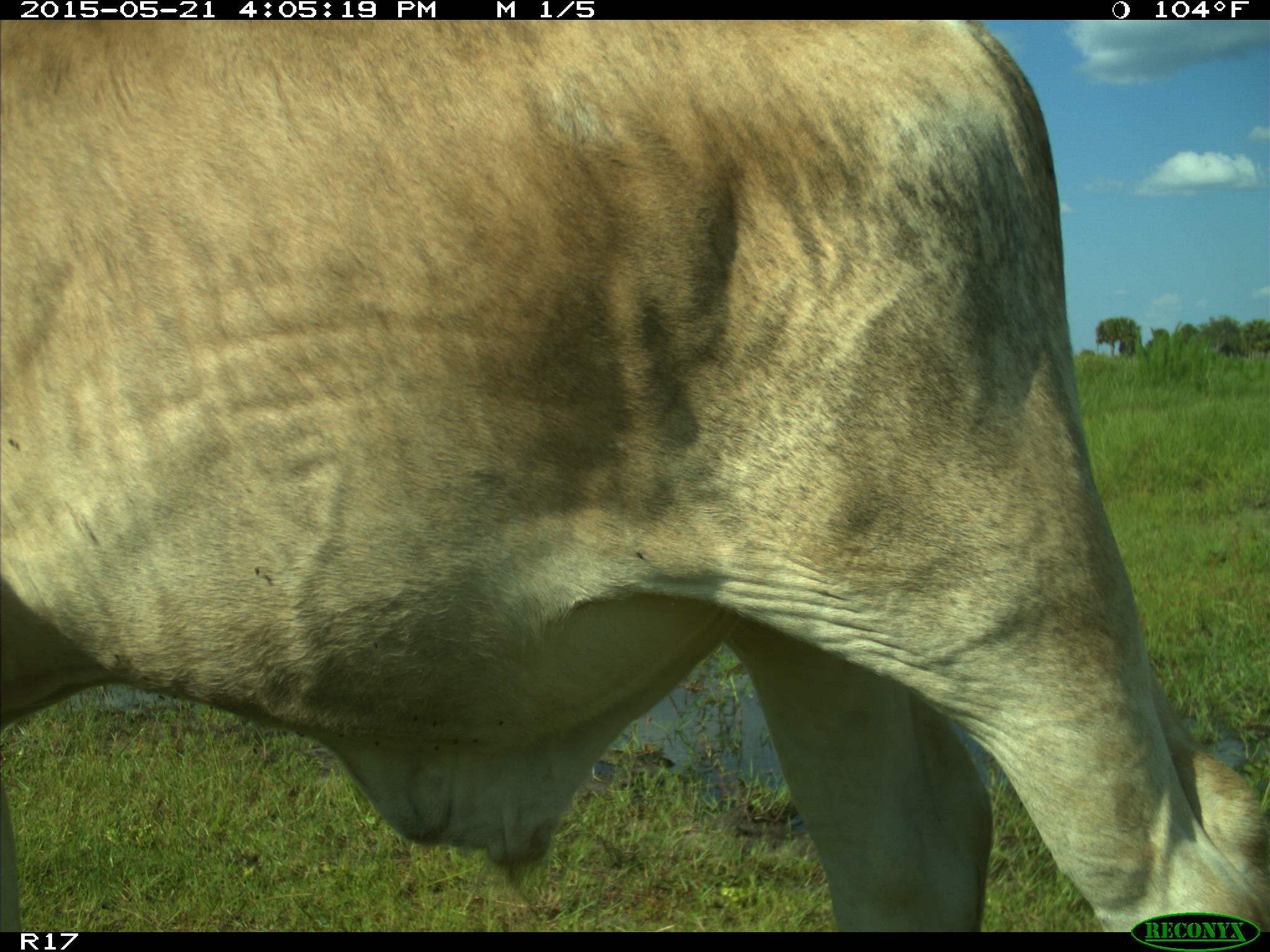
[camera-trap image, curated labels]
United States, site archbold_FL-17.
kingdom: Animalia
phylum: Chordata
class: Mammalia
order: Artiodactyla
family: Bovidae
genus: Bos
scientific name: Bos taurus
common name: domestic cow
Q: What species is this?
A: Bos taurus (domestic cow).